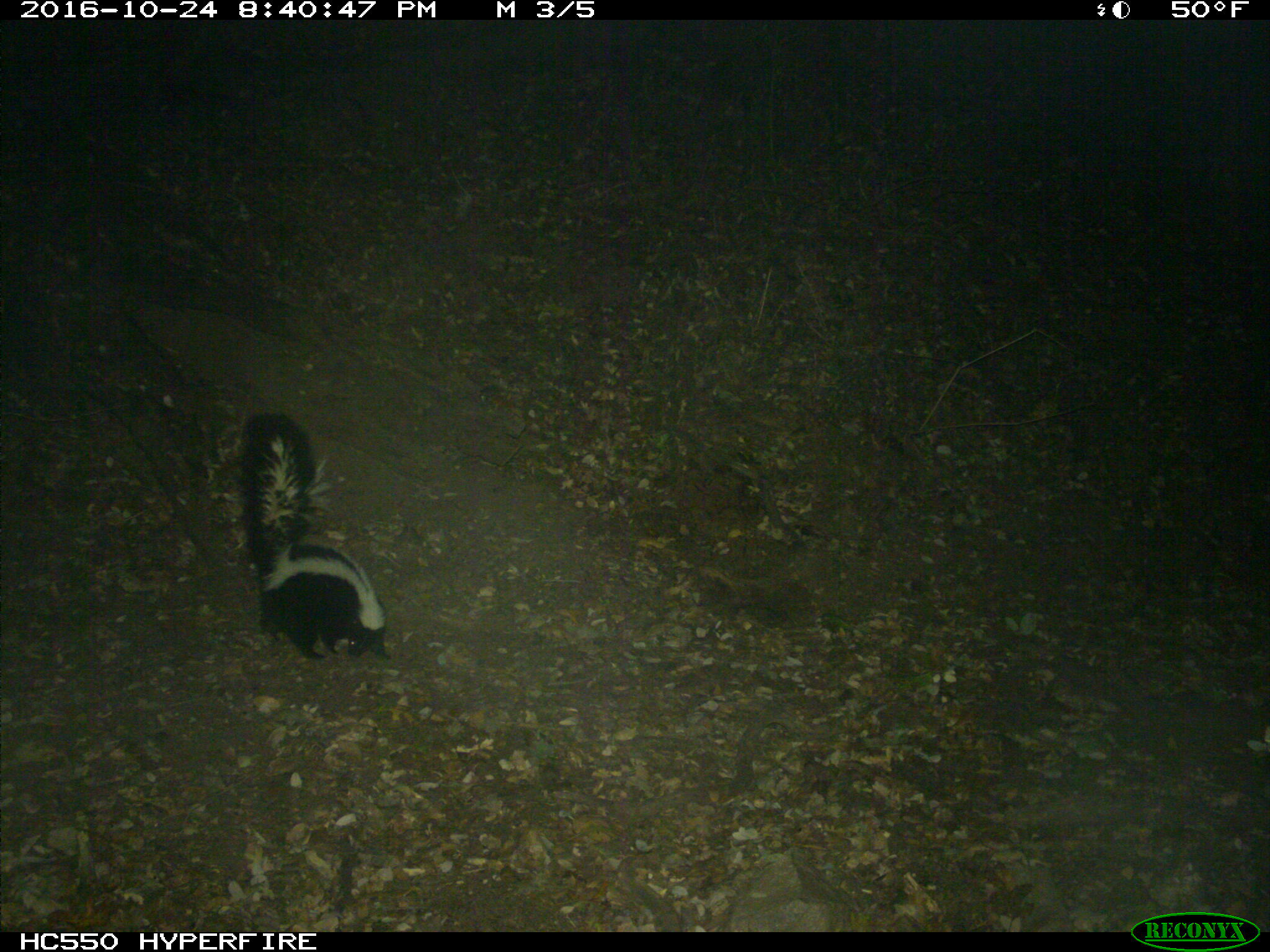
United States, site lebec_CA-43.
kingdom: Animalia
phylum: Chordata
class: Mammalia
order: Carnivora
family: Mephitidae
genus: Mephitis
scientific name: Mephitis mephitis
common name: striped skunk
Mephitis mephitis (striped skunk).